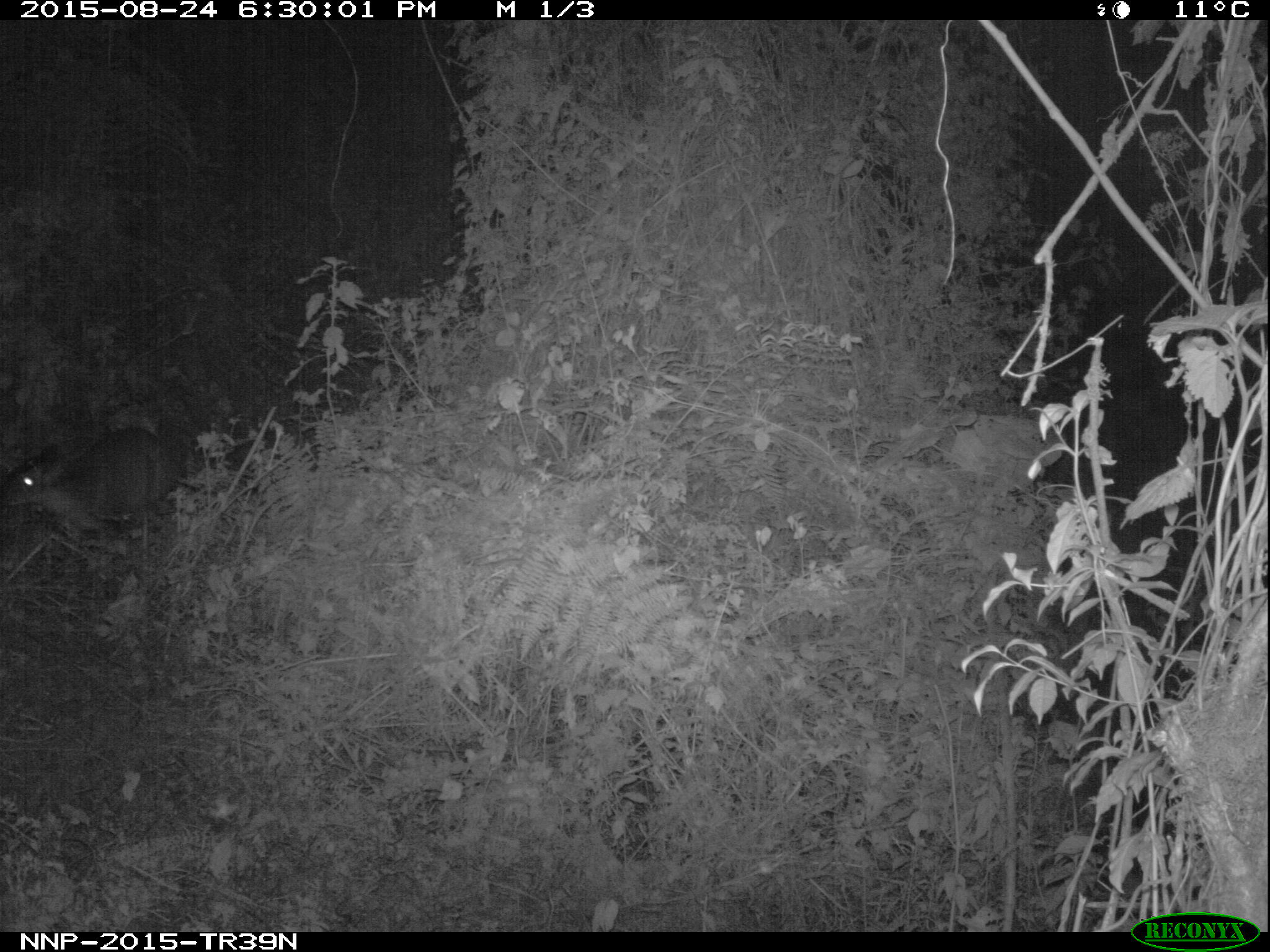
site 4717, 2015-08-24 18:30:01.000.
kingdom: Animalia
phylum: Chordata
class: Mammalia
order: Artiodactyla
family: Bovidae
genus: Cephalophus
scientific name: Cephalophus nigrifrons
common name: black-fronted duiker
Cephalophus nigrifrons (black-fronted duiker), count 1.